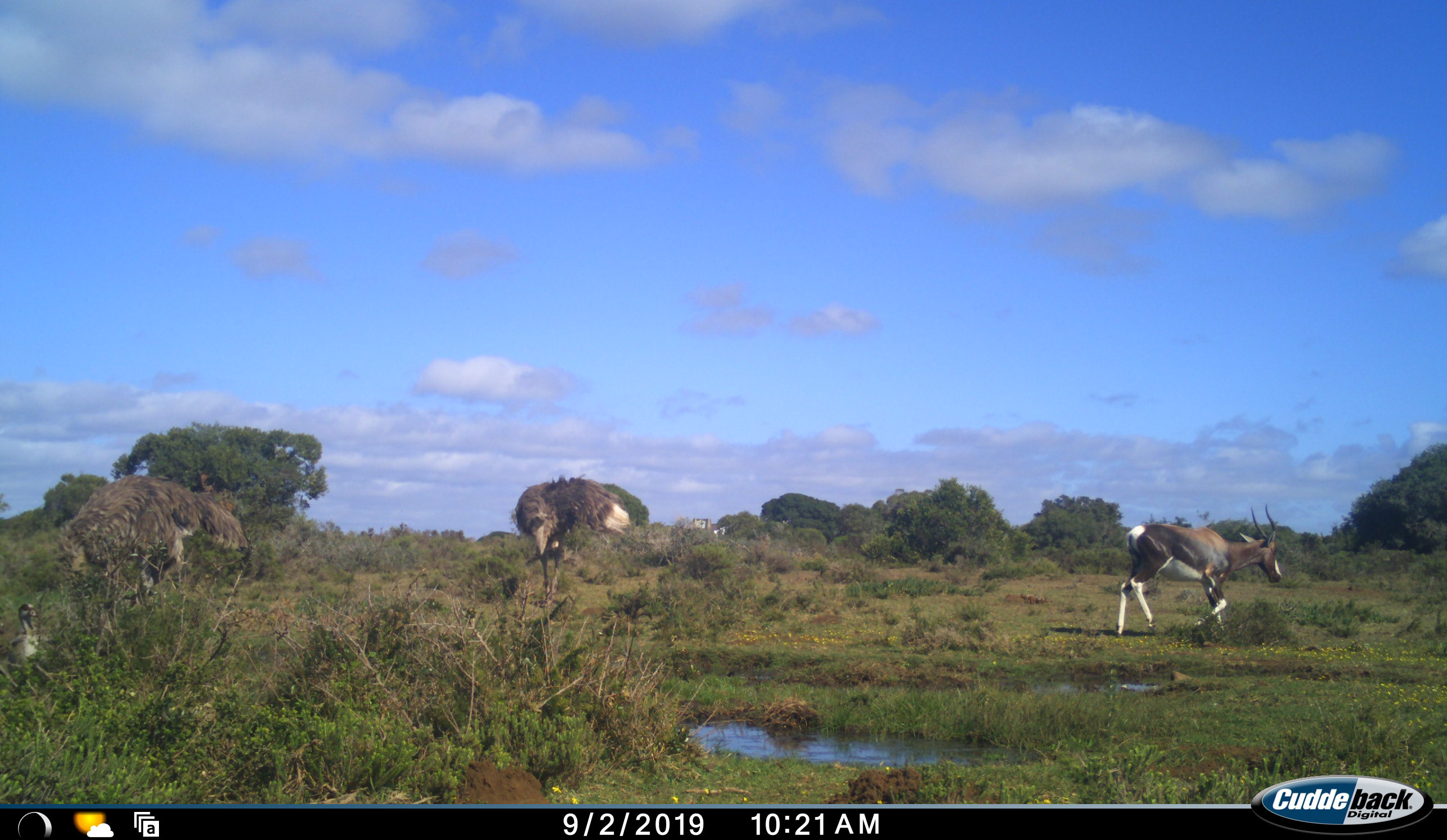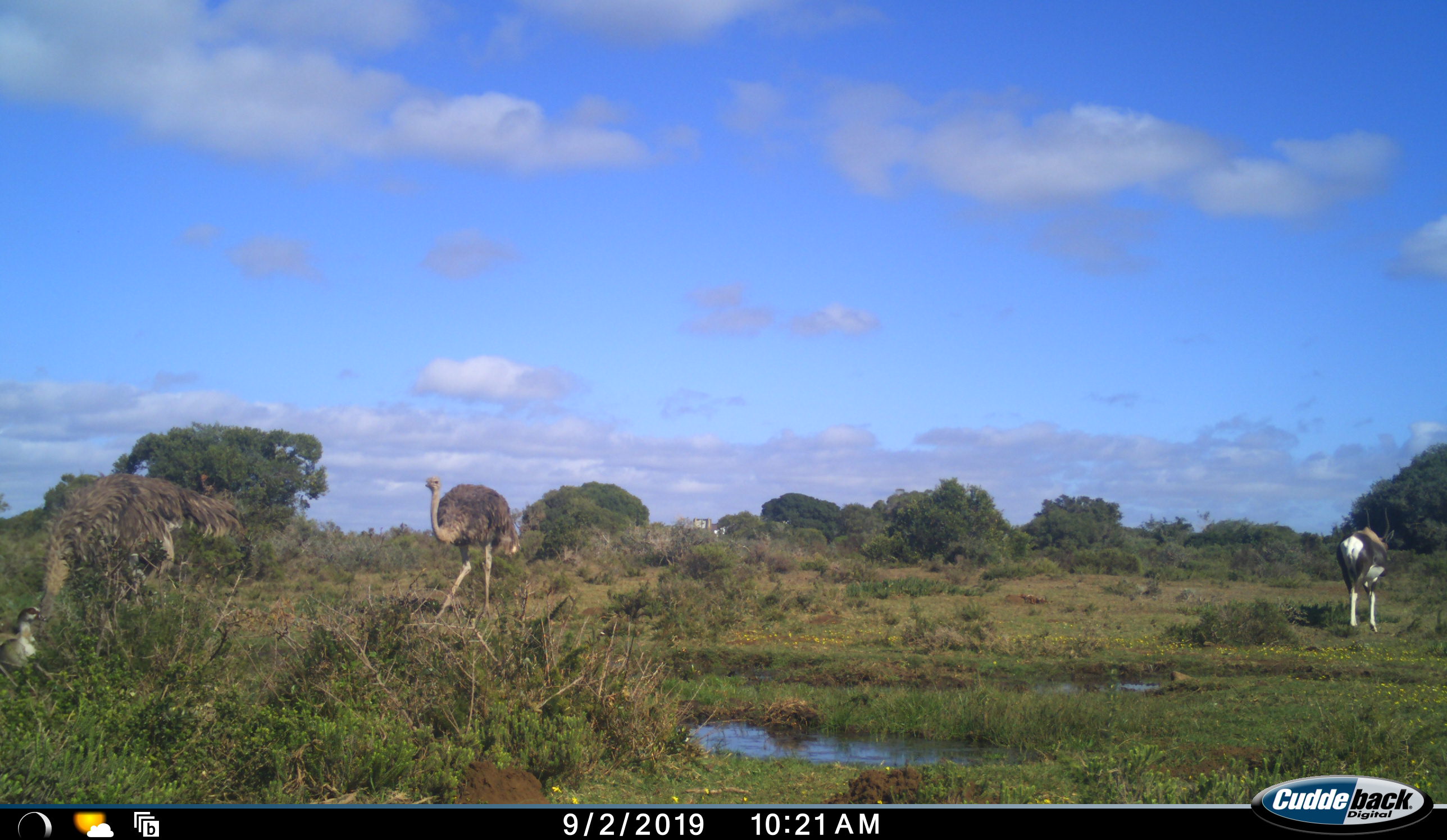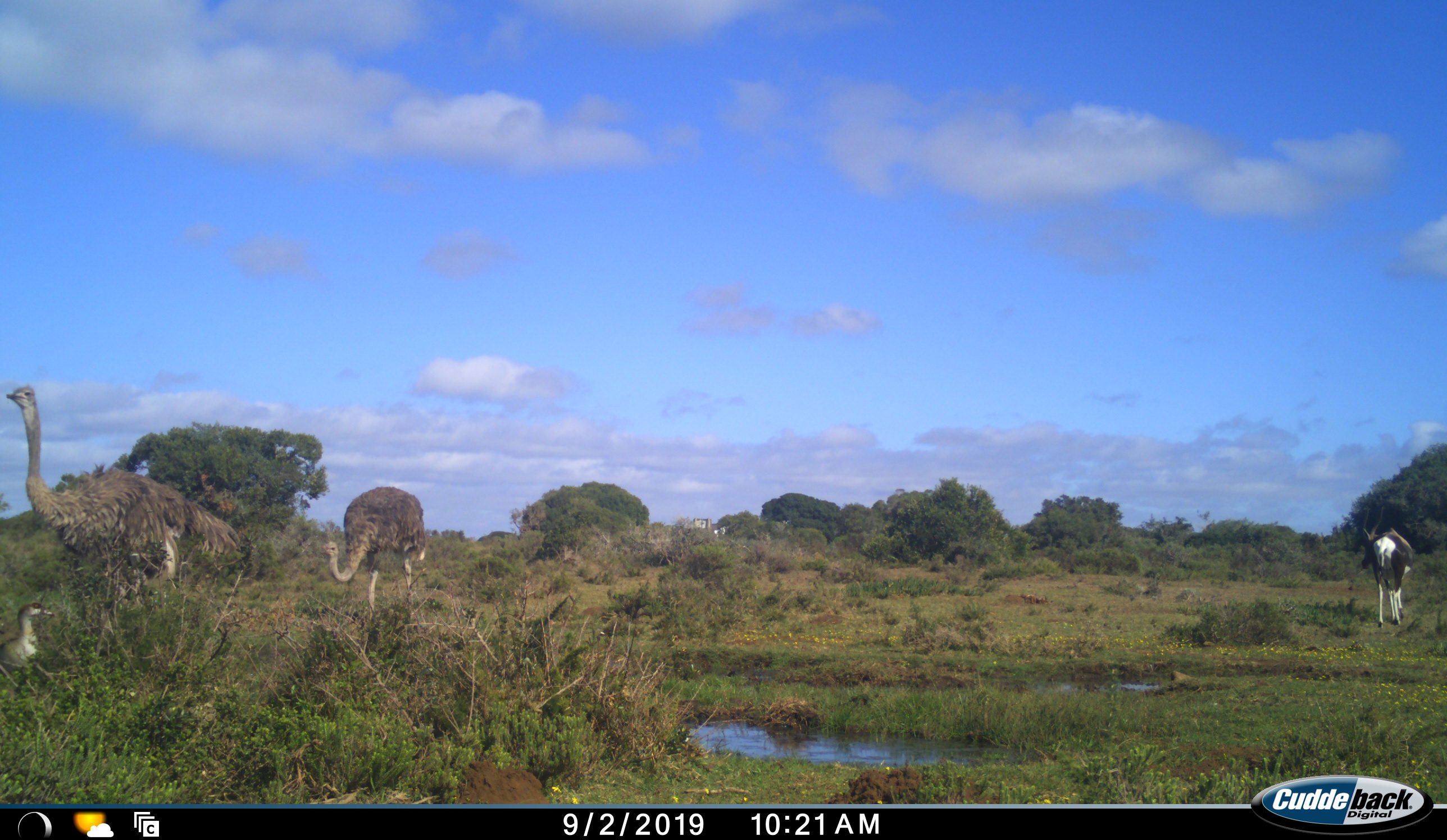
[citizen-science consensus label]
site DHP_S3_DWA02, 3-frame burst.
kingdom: Animalia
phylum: Chordata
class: Mammalia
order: Artiodactyla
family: Bovidae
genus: Damaliscus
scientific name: Damaliscus pygargus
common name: bontebok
Bontebok (Damaliscus pygargus), count 1. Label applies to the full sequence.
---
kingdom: Animalia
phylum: Chordata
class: Aves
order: Struthioniformes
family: Struthionidae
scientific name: Struthionidae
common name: ostrich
Ostrich (Struthionidae), count 2. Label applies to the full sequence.